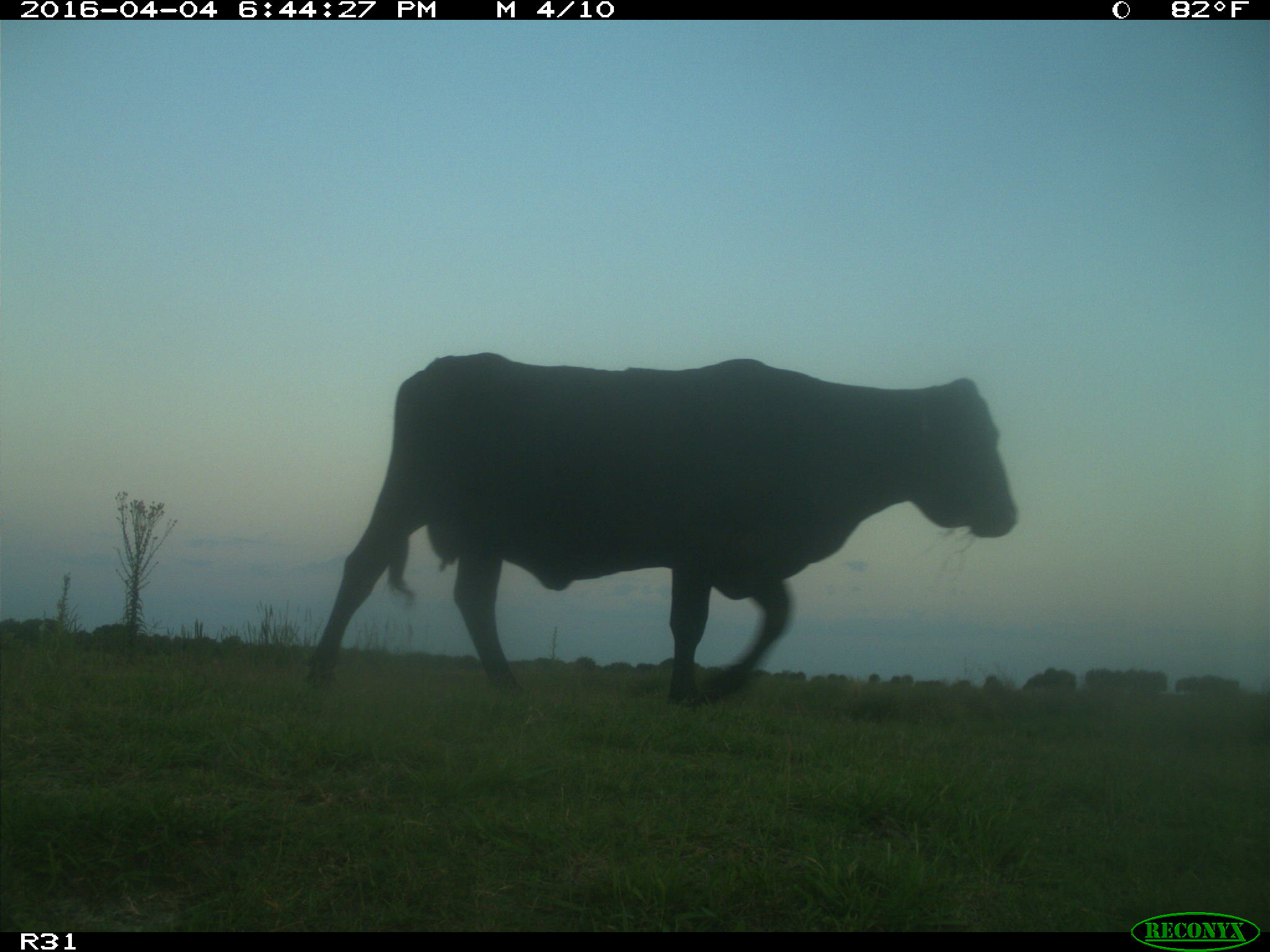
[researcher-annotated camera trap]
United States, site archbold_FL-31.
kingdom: Animalia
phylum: Chordata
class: Mammalia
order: Artiodactyla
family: Bovidae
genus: Bos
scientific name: Bos taurus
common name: domestic cow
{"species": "Bos taurus (domestic cow)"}